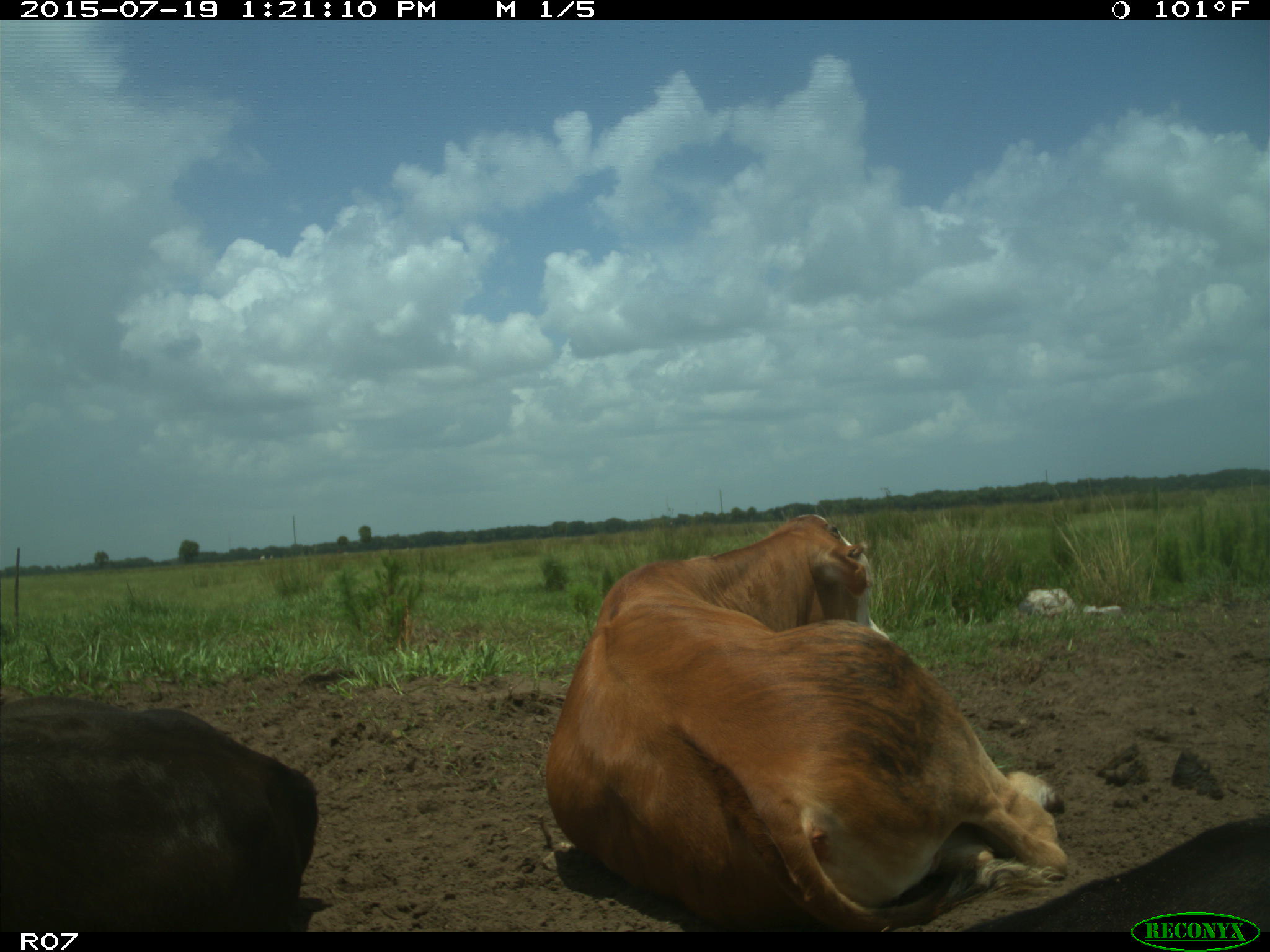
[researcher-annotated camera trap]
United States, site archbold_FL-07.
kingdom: Animalia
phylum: Chordata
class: Mammalia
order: Artiodactyla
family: Bovidae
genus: Bos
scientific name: Bos taurus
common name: domestic cow